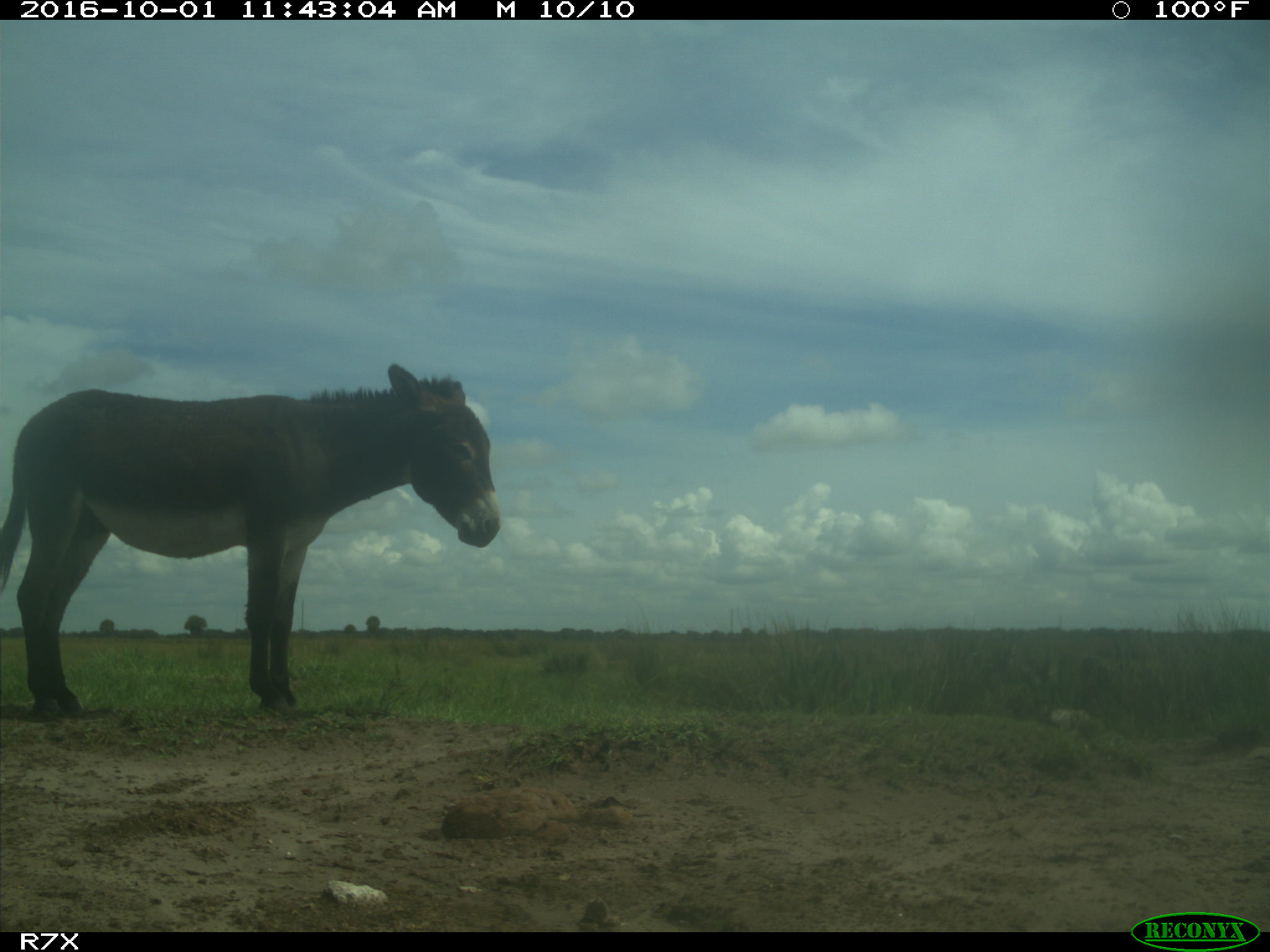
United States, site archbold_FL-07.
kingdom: Animalia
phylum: Chordata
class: Mammalia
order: Perissodactyla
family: Equidae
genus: Equus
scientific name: Equus africanus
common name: african wild ass